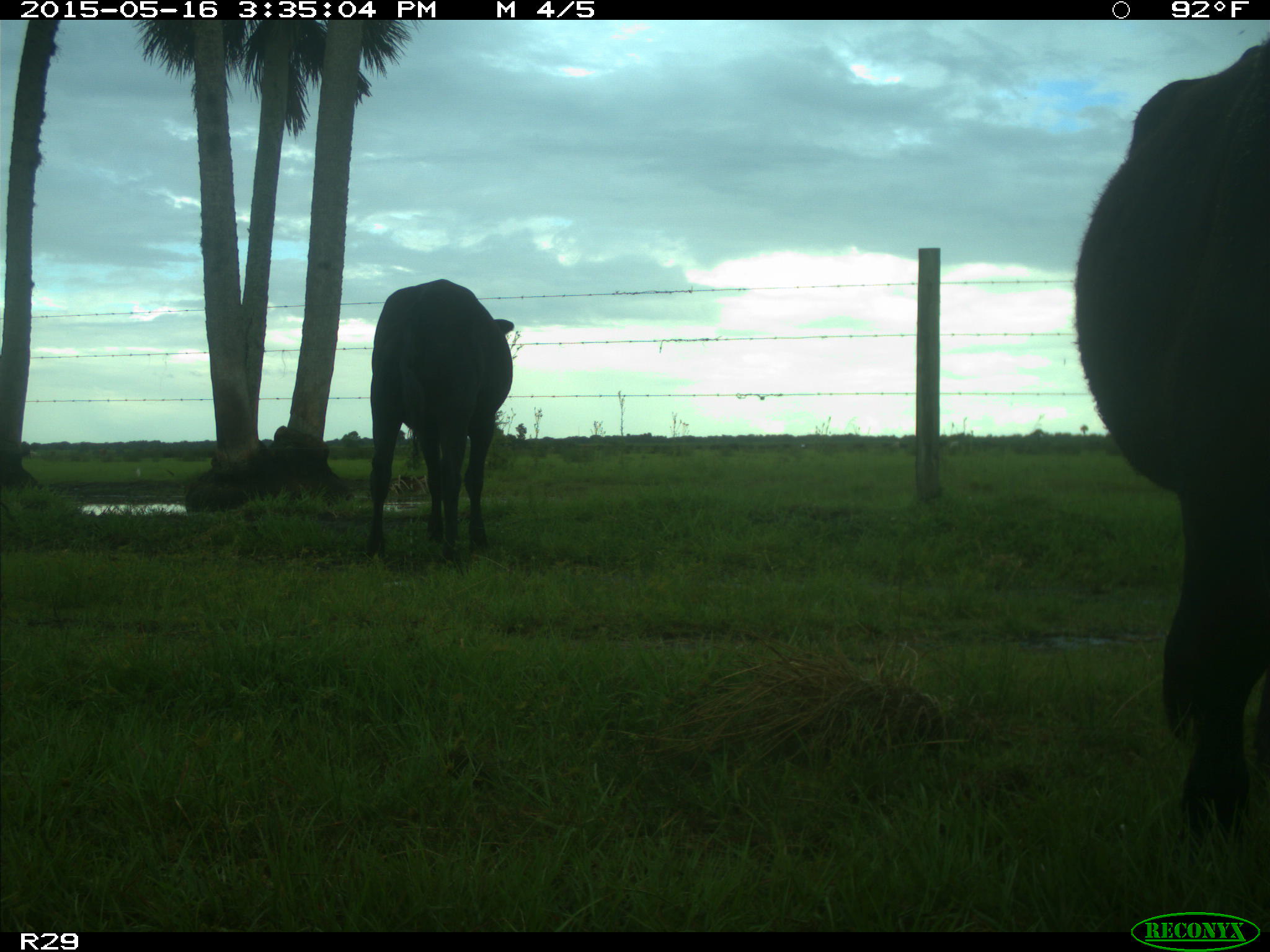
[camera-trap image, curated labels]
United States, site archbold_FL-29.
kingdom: Animalia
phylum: Chordata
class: Mammalia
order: Artiodactyla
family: Bovidae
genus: Bos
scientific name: Bos taurus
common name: domestic cow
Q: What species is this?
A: Bos taurus (domestic cow).